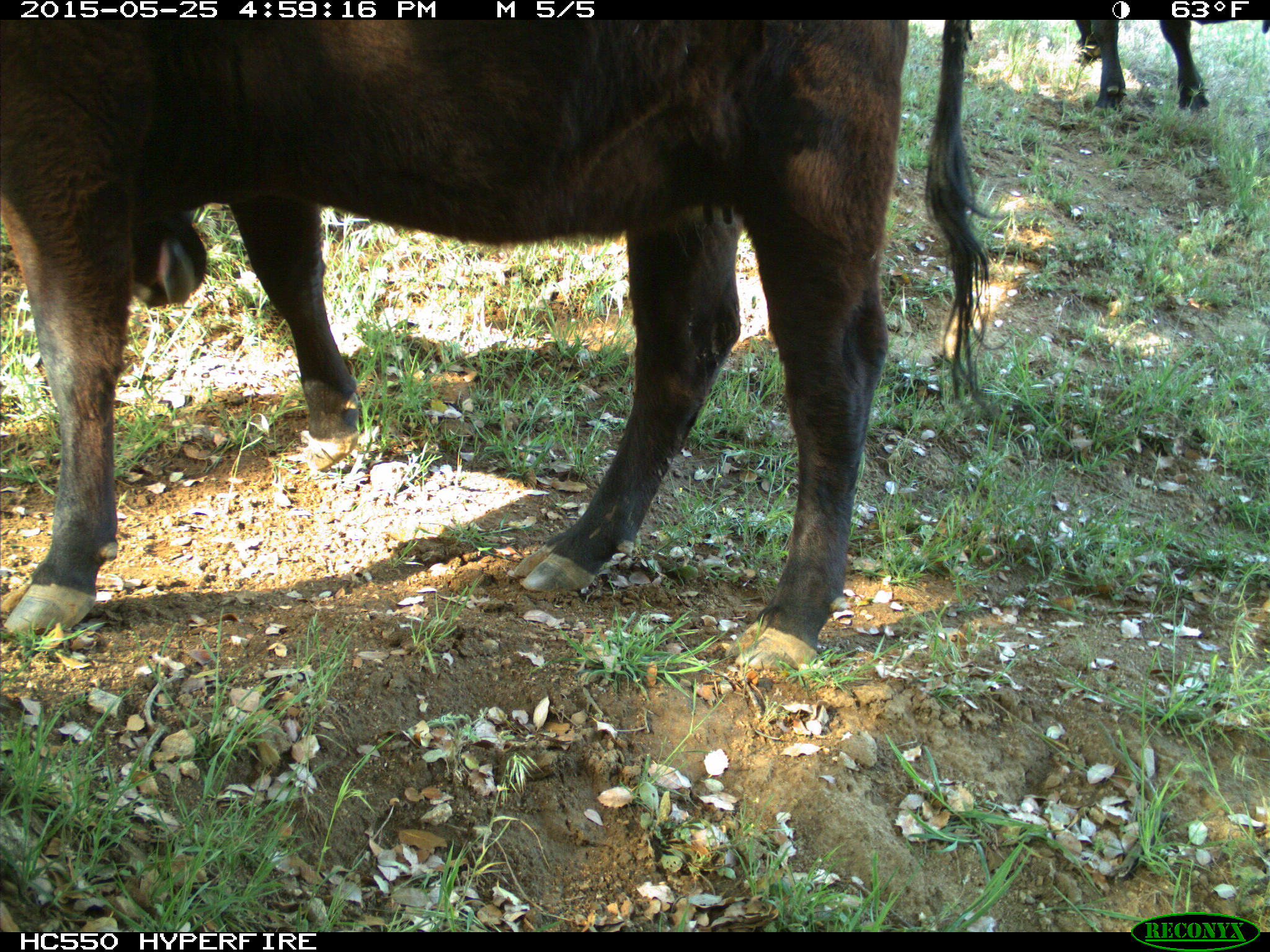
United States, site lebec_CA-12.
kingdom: Animalia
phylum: Chordata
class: Mammalia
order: Artiodactyla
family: Bovidae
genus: Bos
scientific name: Bos taurus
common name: domestic cow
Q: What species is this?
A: Bos taurus (domestic cow).